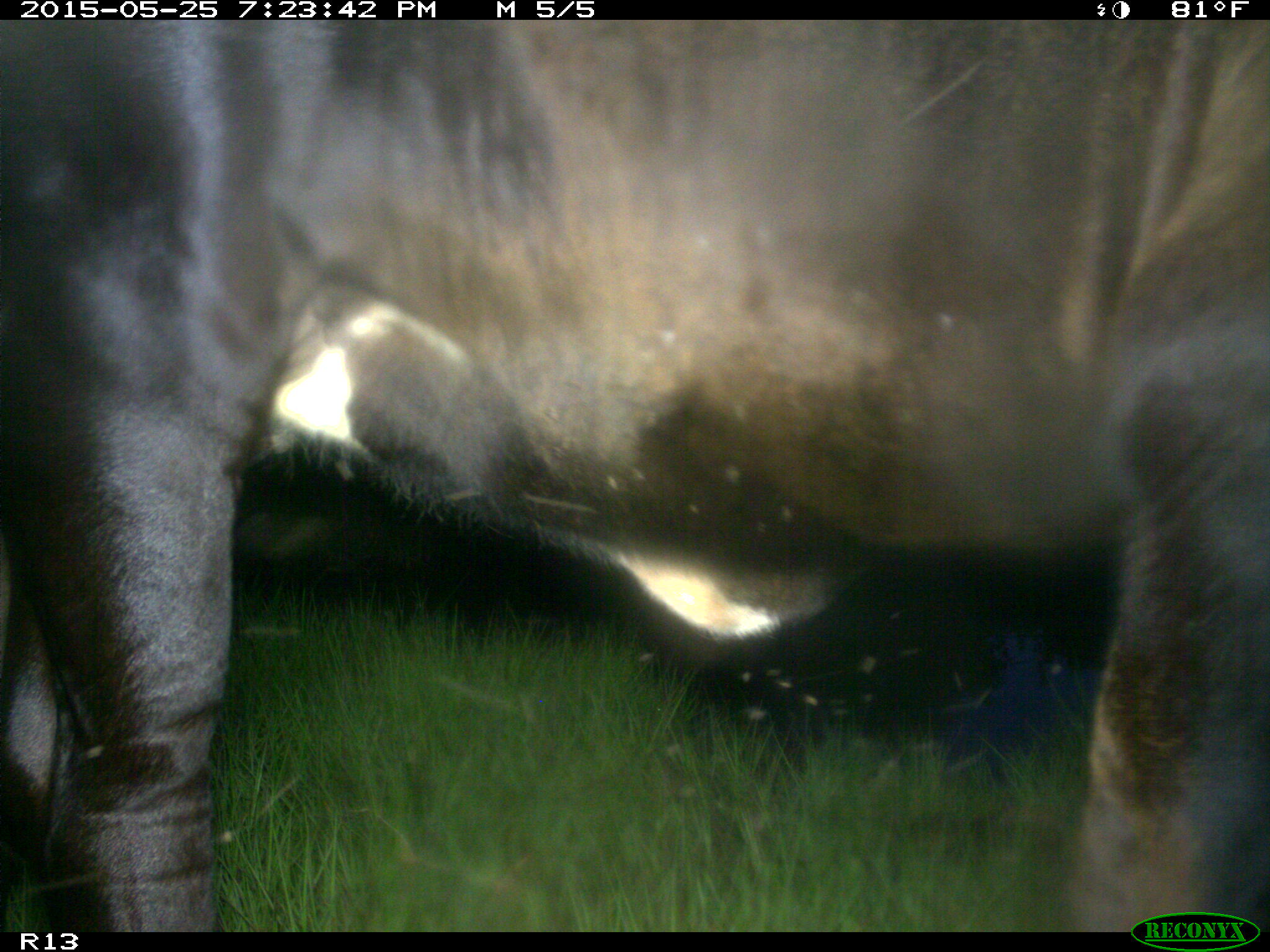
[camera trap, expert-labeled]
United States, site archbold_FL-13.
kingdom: Animalia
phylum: Chordata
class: Mammalia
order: Artiodactyla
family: Bovidae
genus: Bos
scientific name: Bos taurus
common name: domestic cow